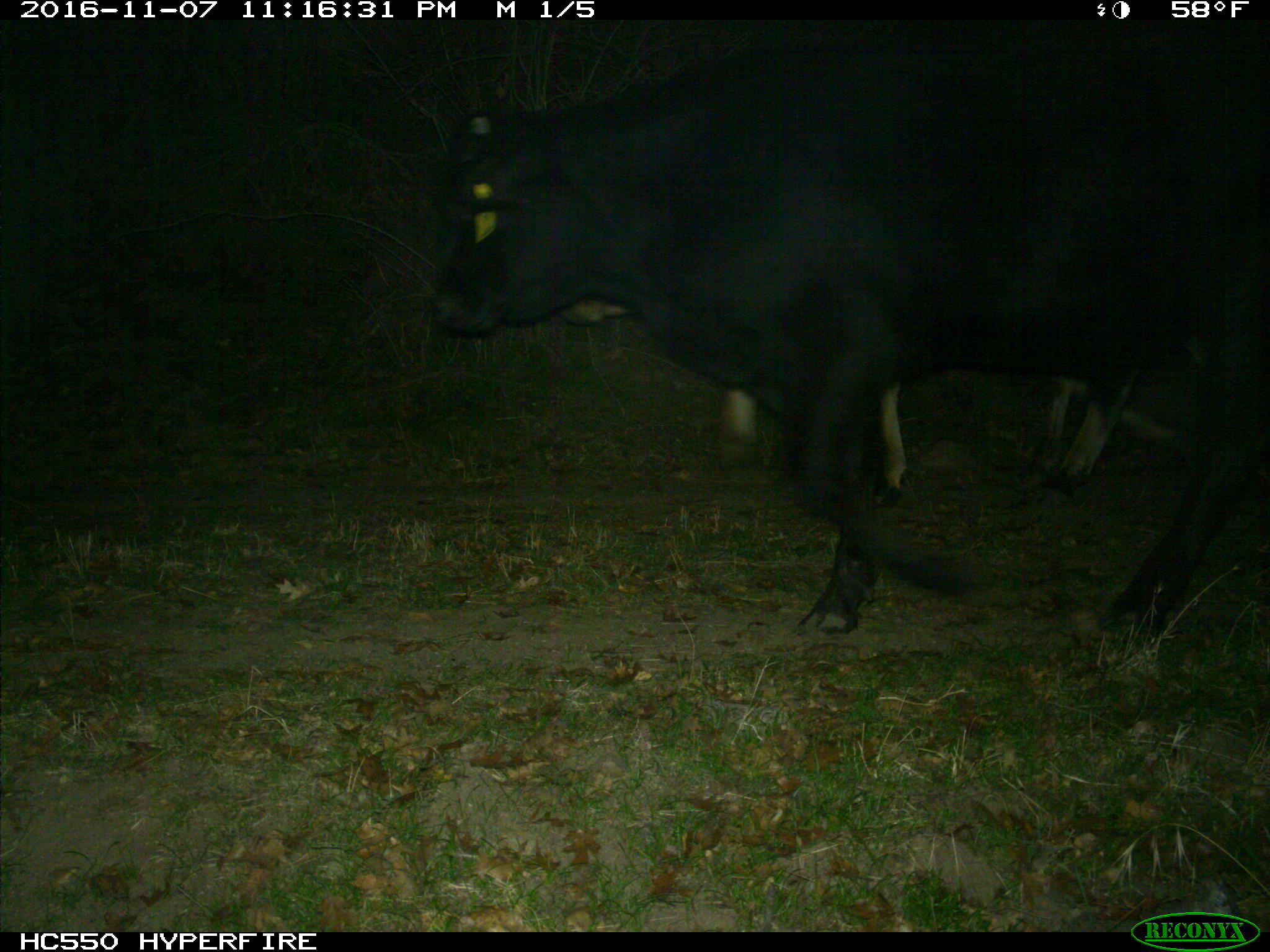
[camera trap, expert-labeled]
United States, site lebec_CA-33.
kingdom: Animalia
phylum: Chordata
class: Mammalia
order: Artiodactyla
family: Bovidae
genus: Bos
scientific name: Bos taurus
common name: domestic cow